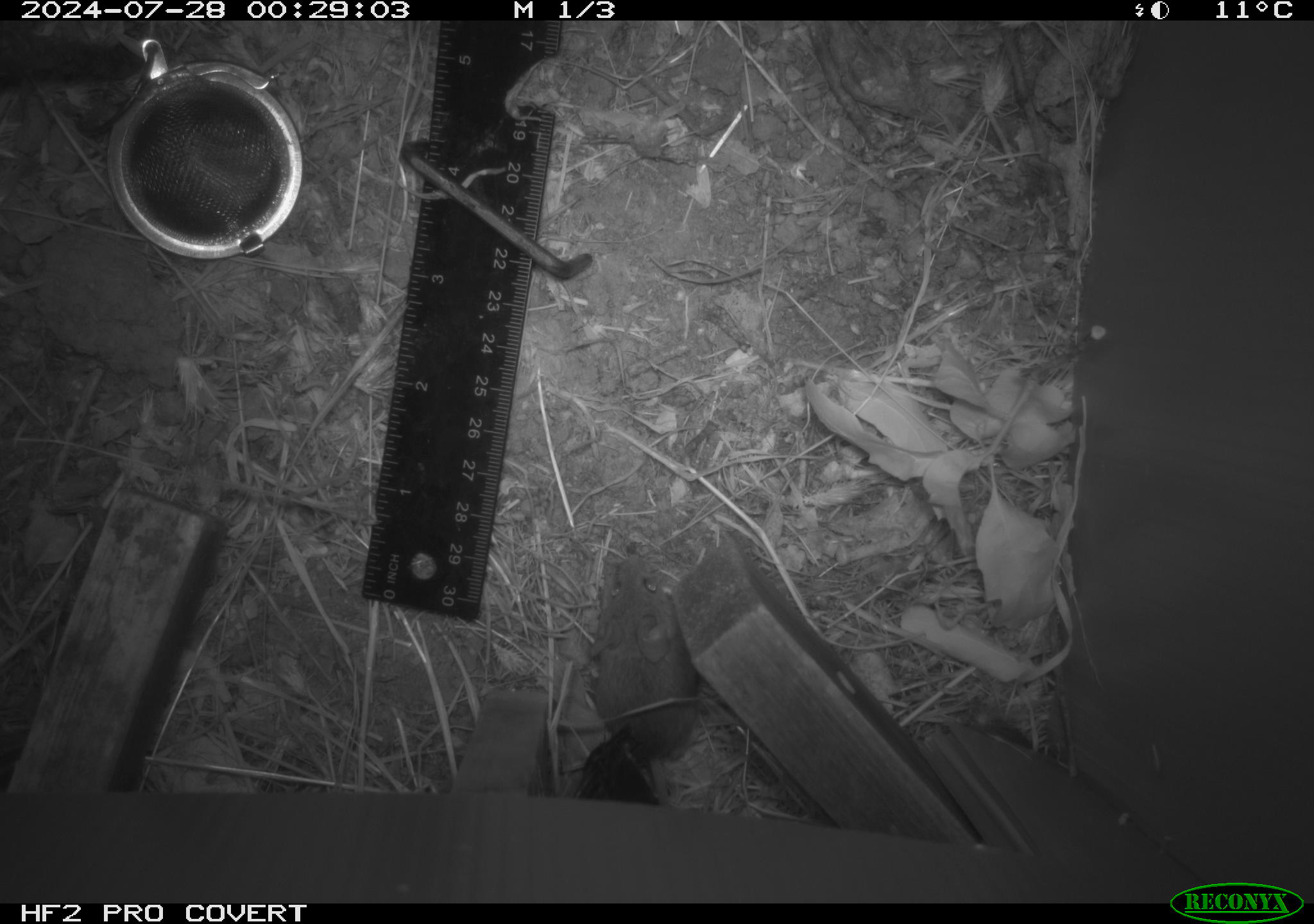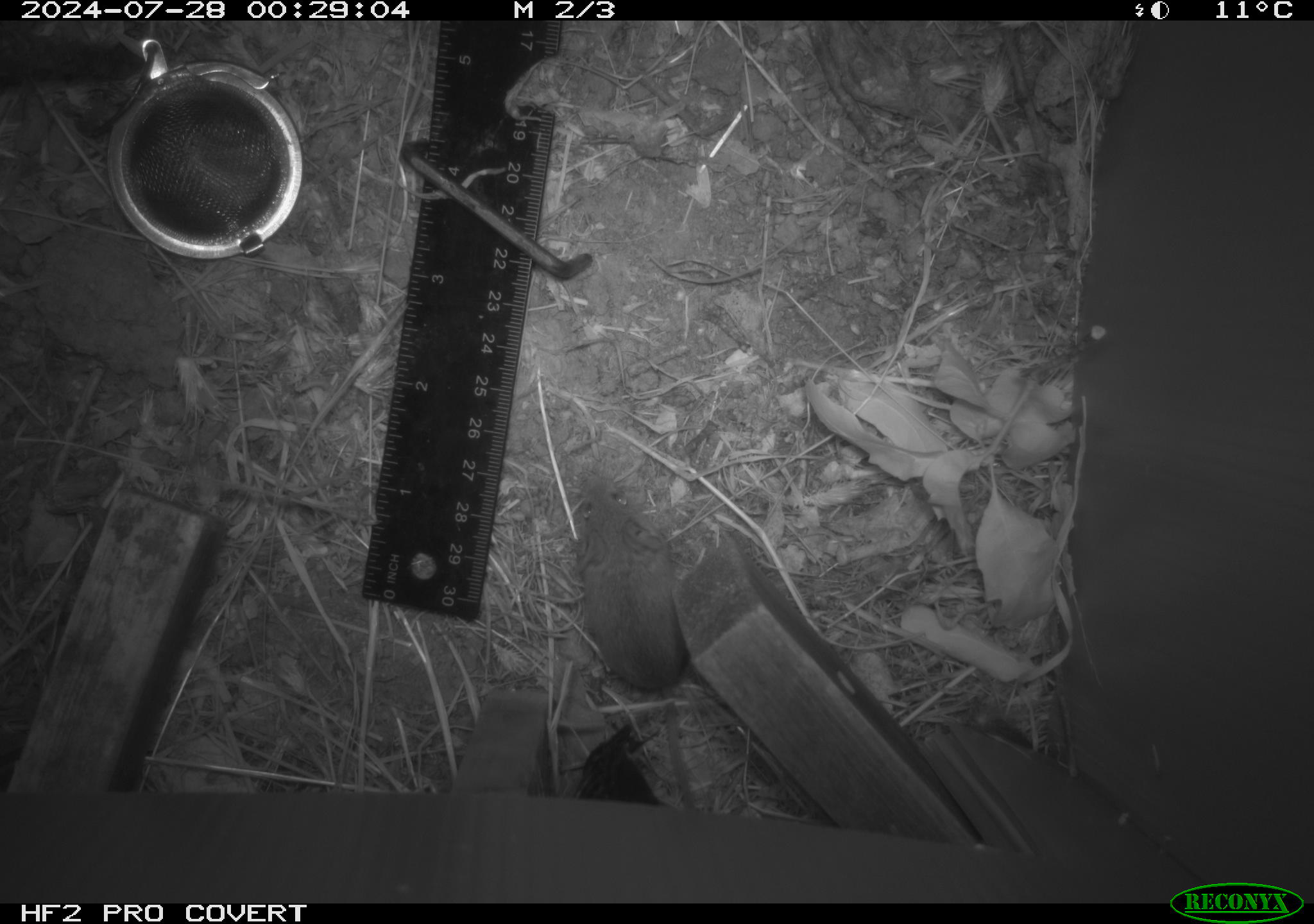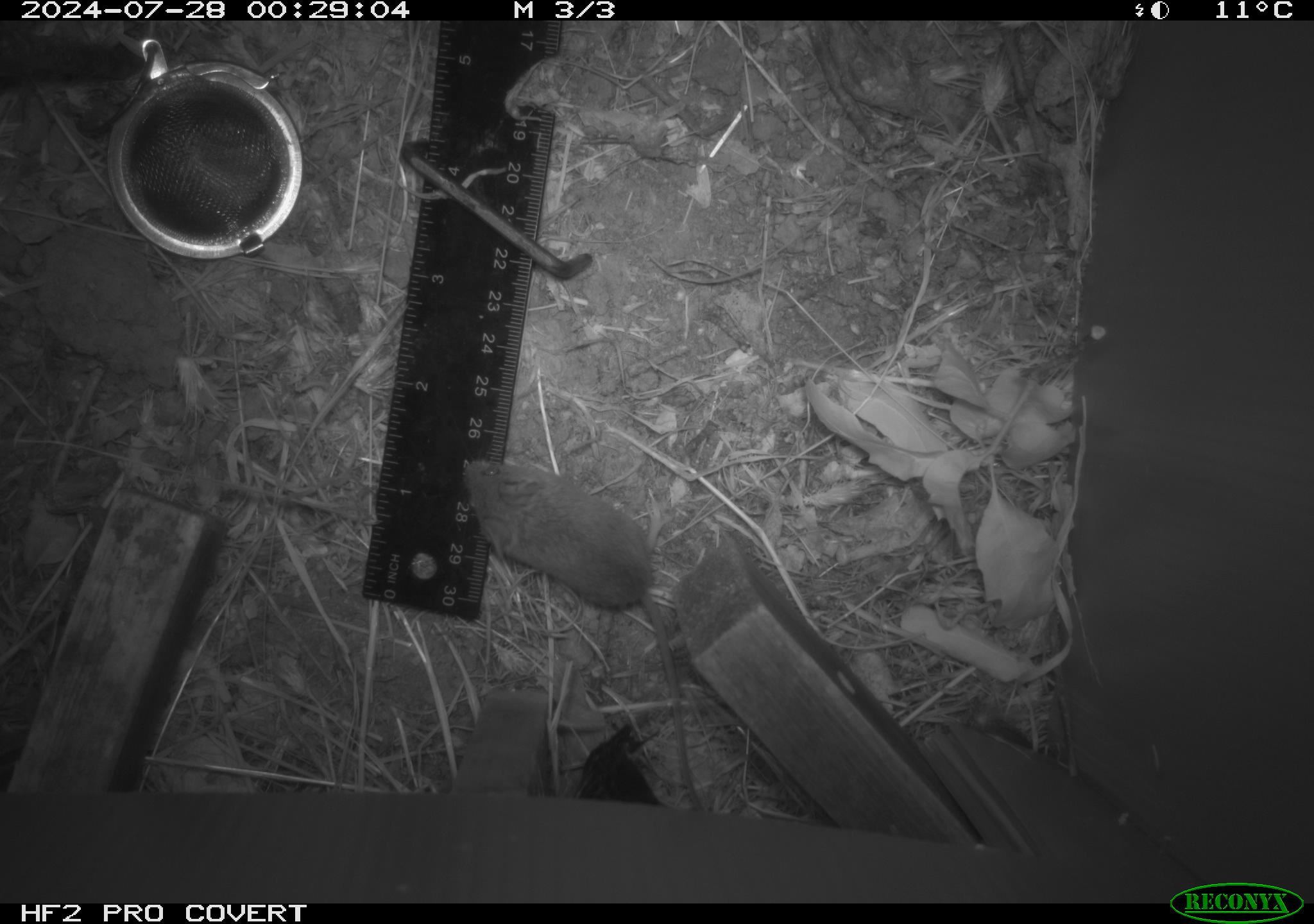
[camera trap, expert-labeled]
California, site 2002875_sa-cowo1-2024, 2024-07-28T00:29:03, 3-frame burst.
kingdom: Animalia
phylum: Chordata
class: Mammalia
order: Rodentia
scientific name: Rodentia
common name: mouse species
Mouse species (Rodentia).